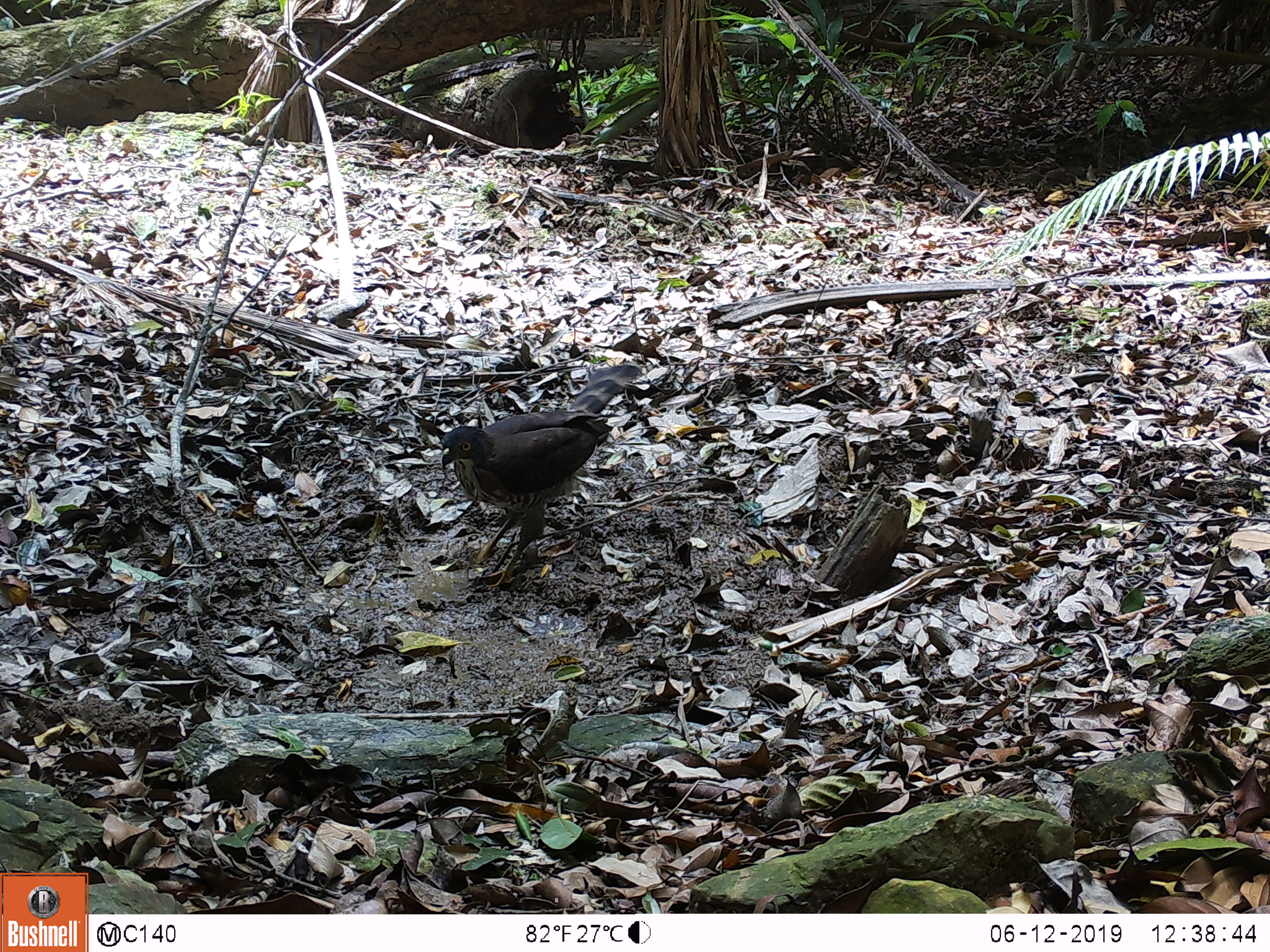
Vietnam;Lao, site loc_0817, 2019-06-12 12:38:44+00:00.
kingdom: Animalia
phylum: Chordata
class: Aves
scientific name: Aves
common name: bird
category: unidentified bird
Unidentified bird (bird) (Aves). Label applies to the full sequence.